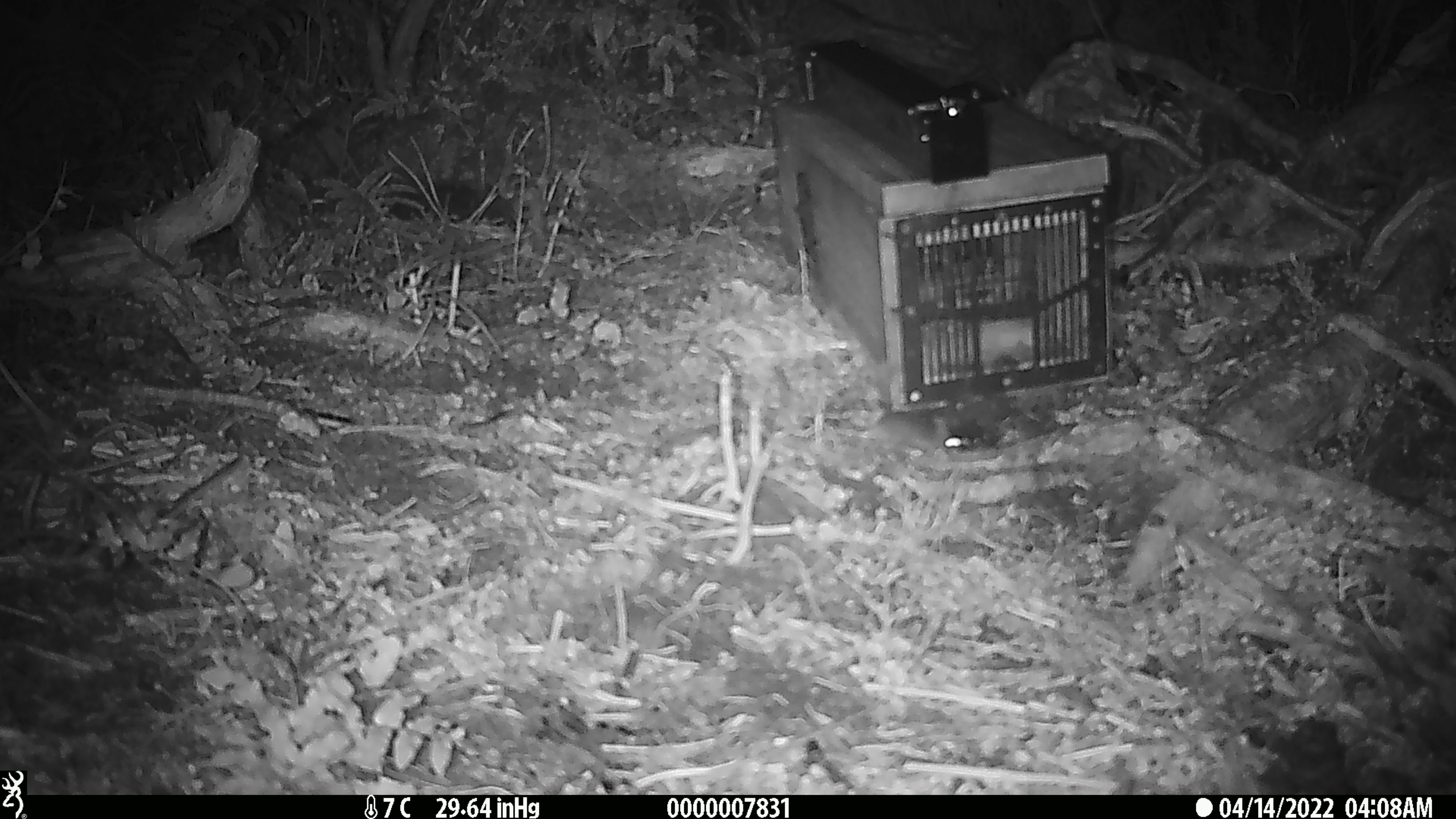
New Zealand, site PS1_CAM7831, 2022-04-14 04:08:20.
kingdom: Animalia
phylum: Chordata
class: Mammalia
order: Rodentia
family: Muridae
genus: Mus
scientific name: Mus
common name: mouse